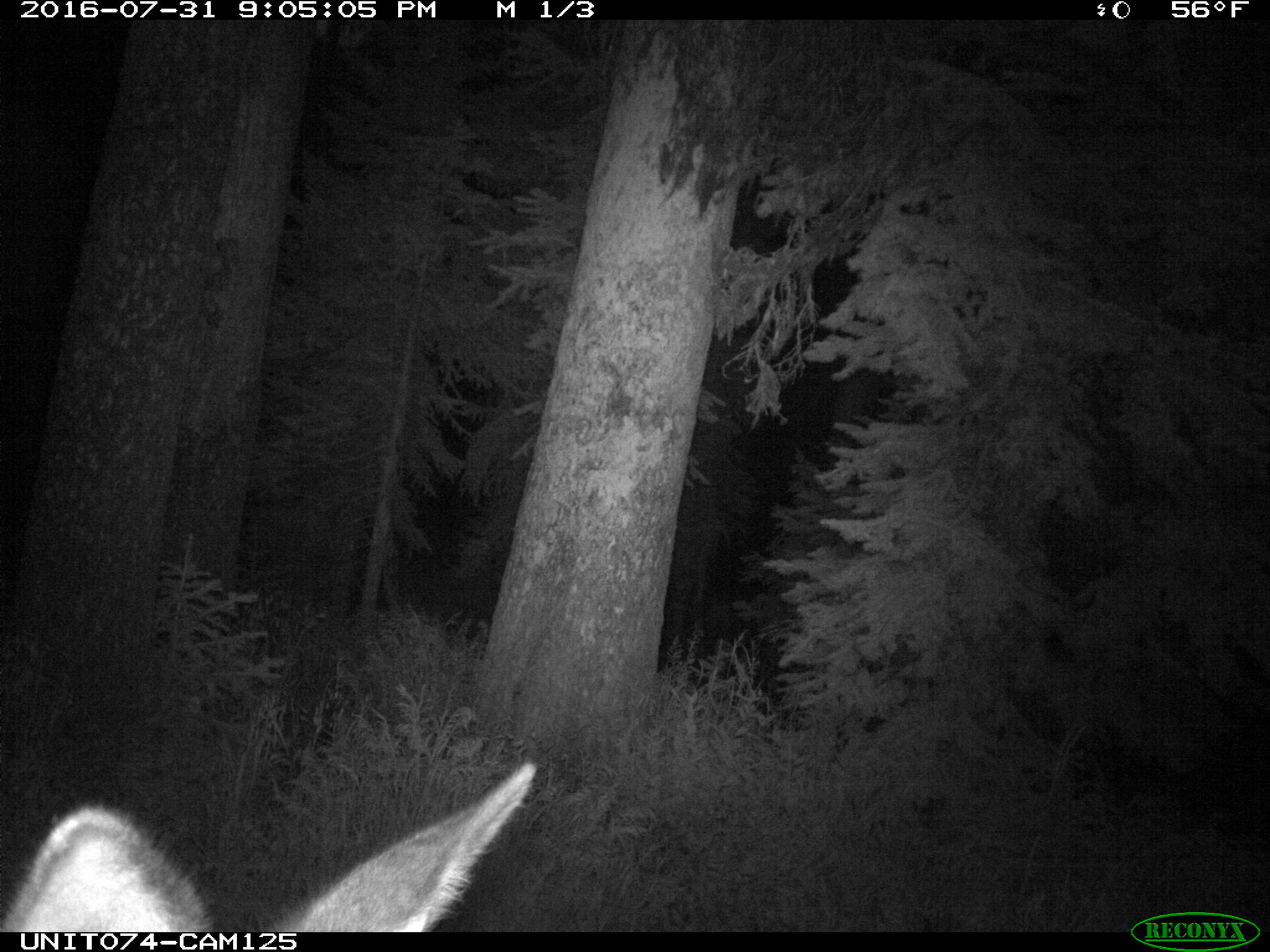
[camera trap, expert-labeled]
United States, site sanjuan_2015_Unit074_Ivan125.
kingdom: Animalia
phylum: Chordata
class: Mammalia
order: Artiodactyla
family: Cervidae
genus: Cervus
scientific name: Cervus elaphus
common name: red deer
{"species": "Cervus elaphus (red deer)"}